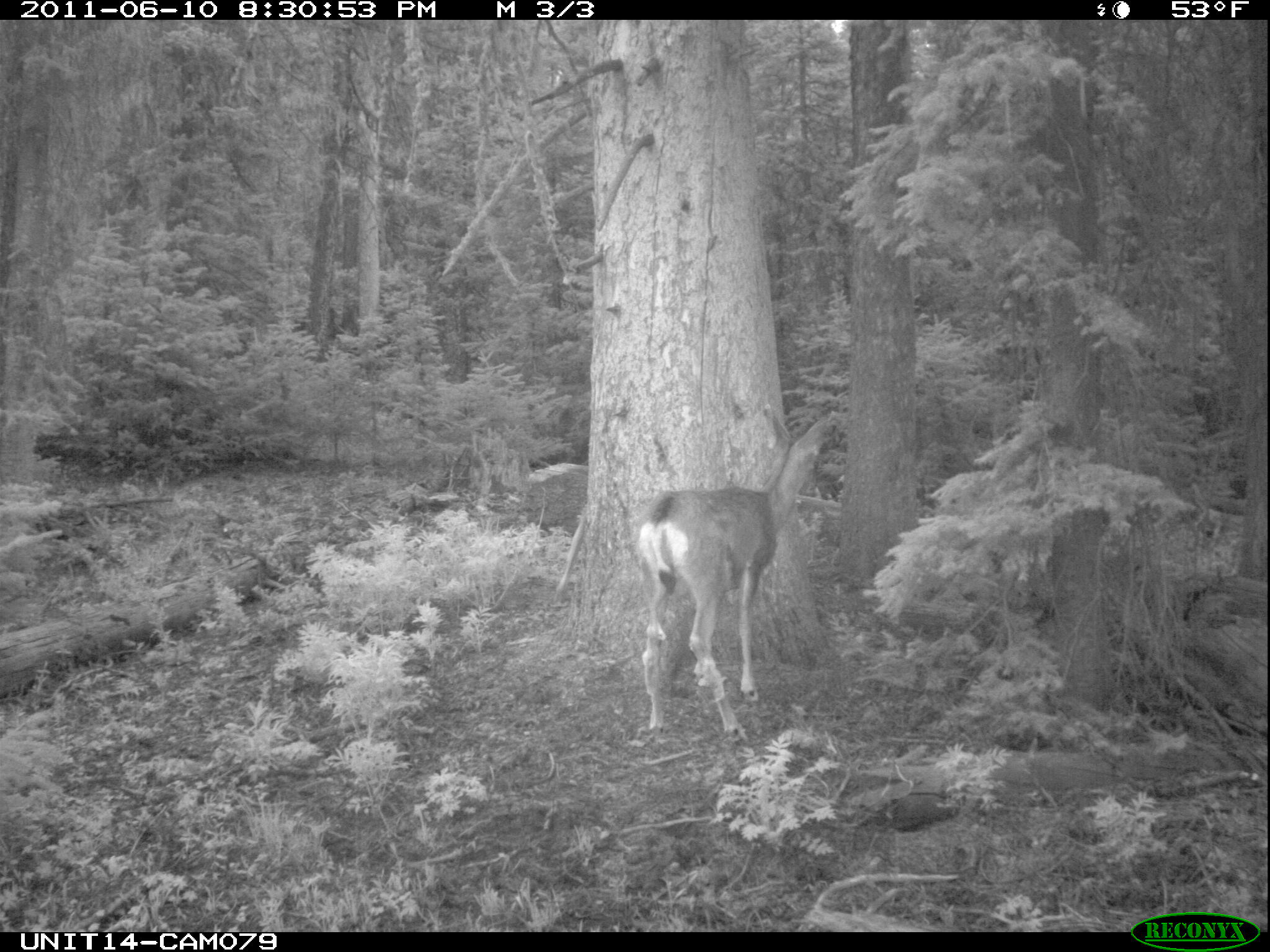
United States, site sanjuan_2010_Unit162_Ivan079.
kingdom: Animalia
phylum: Chordata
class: Mammalia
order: Artiodactyla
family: Cervidae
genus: Odocoileus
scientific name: Odocoileus hemionus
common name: mule deer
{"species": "Odocoileus hemionus (mule deer)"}